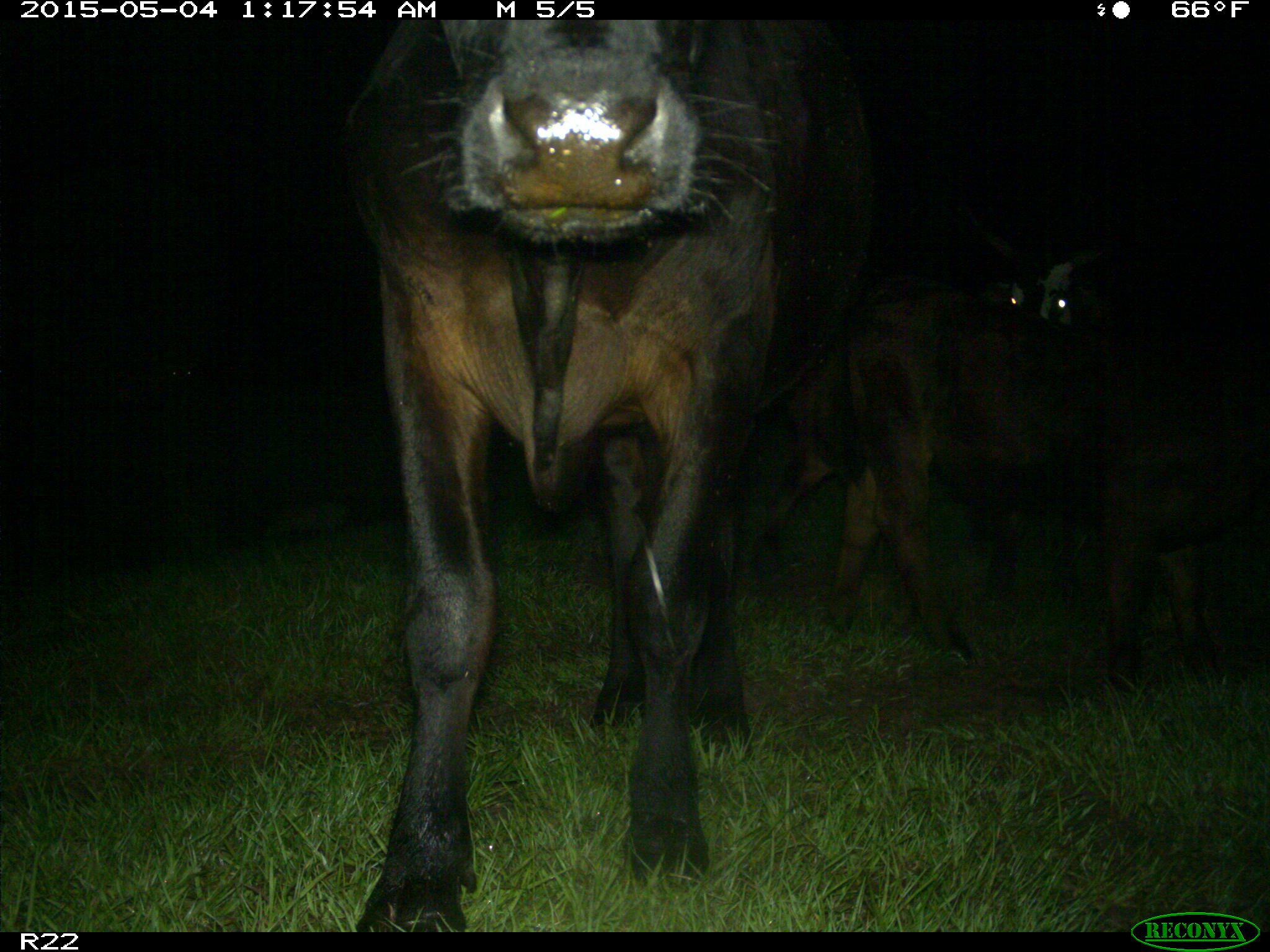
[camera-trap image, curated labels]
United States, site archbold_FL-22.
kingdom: Animalia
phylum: Chordata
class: Mammalia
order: Artiodactyla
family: Bovidae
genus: Bos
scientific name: Bos taurus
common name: domestic cow